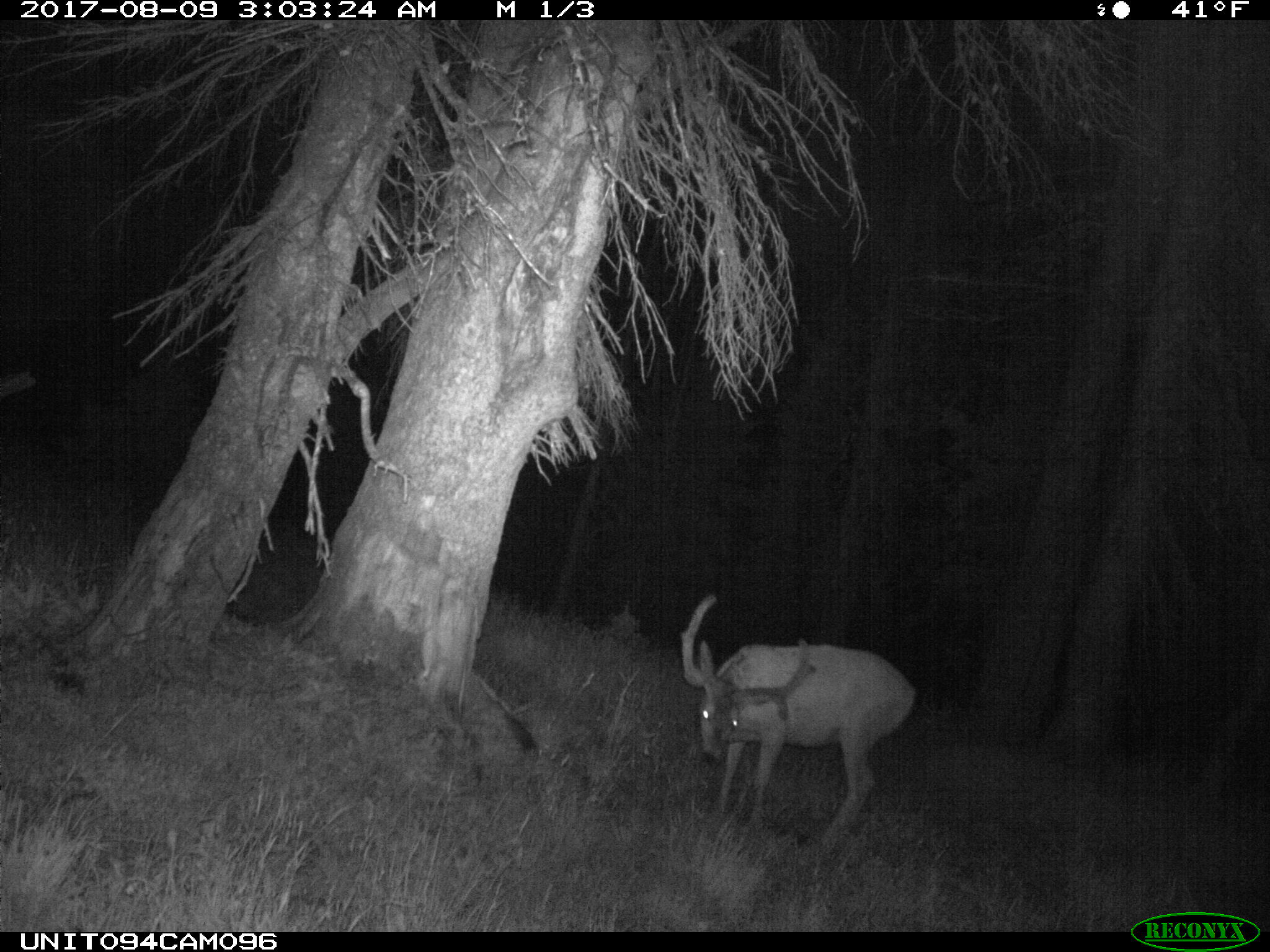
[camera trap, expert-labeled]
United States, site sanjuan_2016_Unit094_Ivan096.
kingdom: Animalia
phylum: Chordata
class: Mammalia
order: Artiodactyla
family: Cervidae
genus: Odocoileus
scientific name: Odocoileus hemionus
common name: mule deer